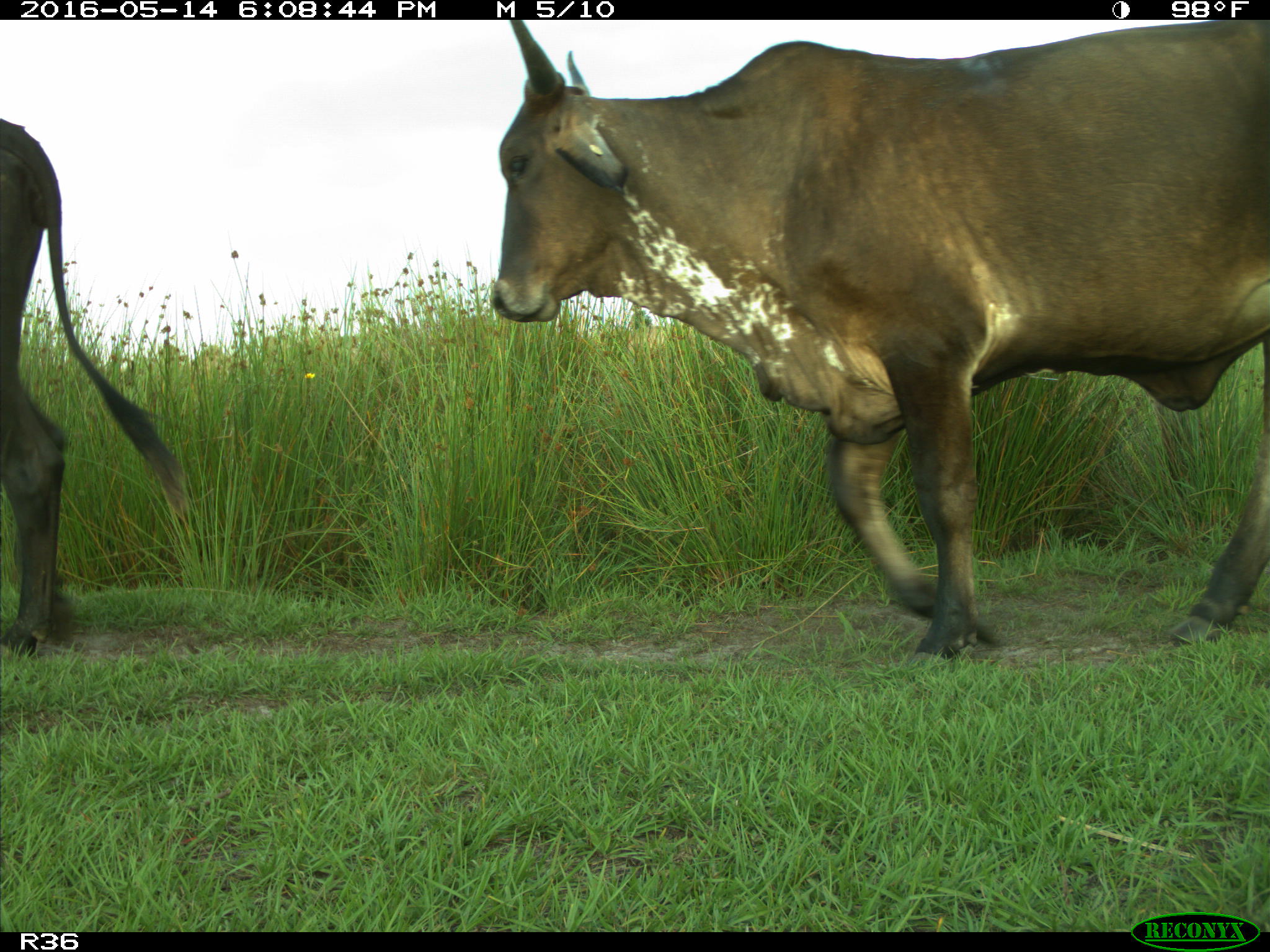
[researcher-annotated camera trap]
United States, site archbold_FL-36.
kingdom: Animalia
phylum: Chordata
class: Mammalia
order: Artiodactyla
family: Bovidae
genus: Bos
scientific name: Bos taurus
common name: domestic cow